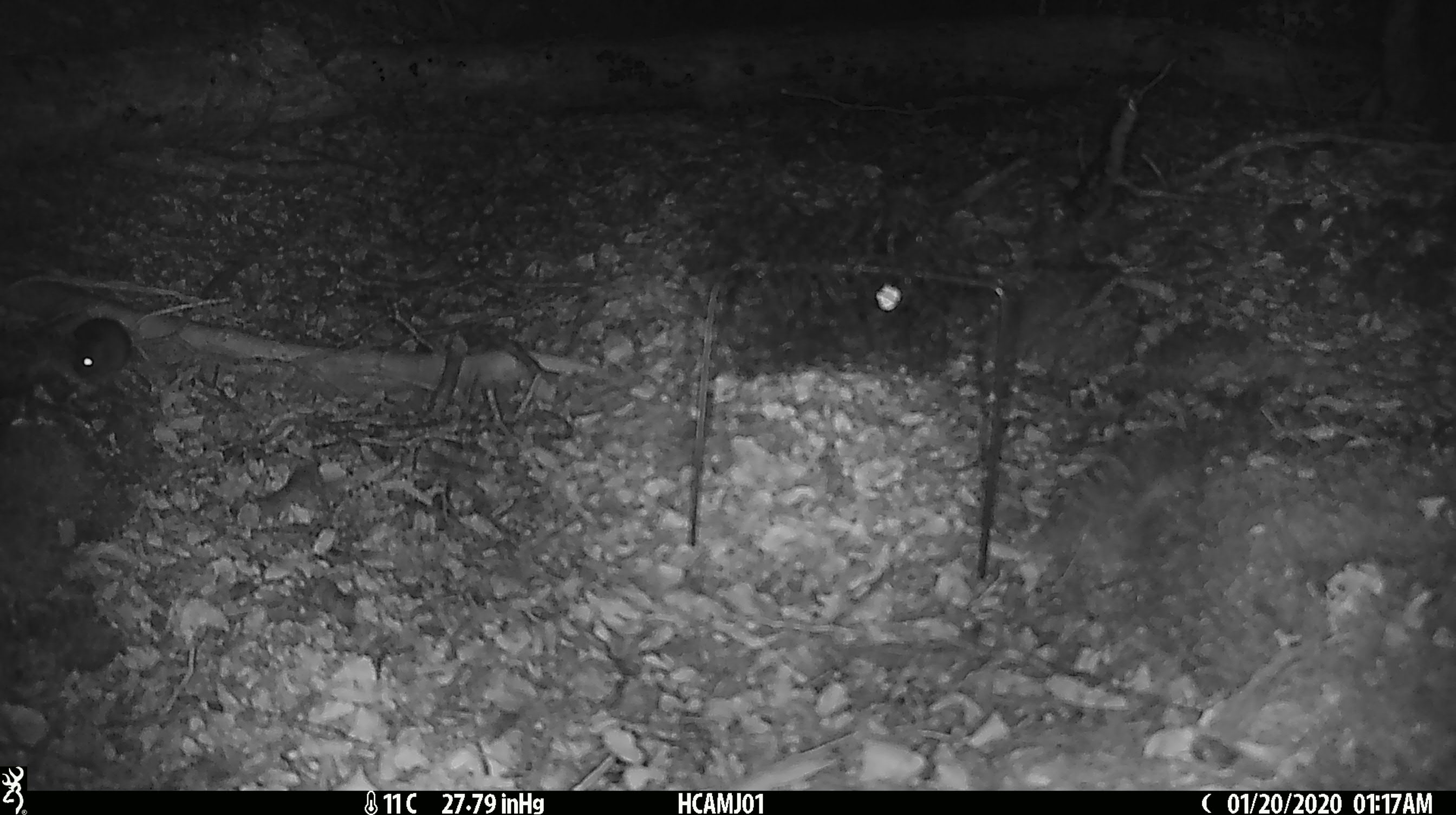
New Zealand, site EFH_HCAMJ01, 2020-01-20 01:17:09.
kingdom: Animalia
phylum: Chordata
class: Mammalia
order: Rodentia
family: Muridae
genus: Mus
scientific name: Mus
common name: mouse